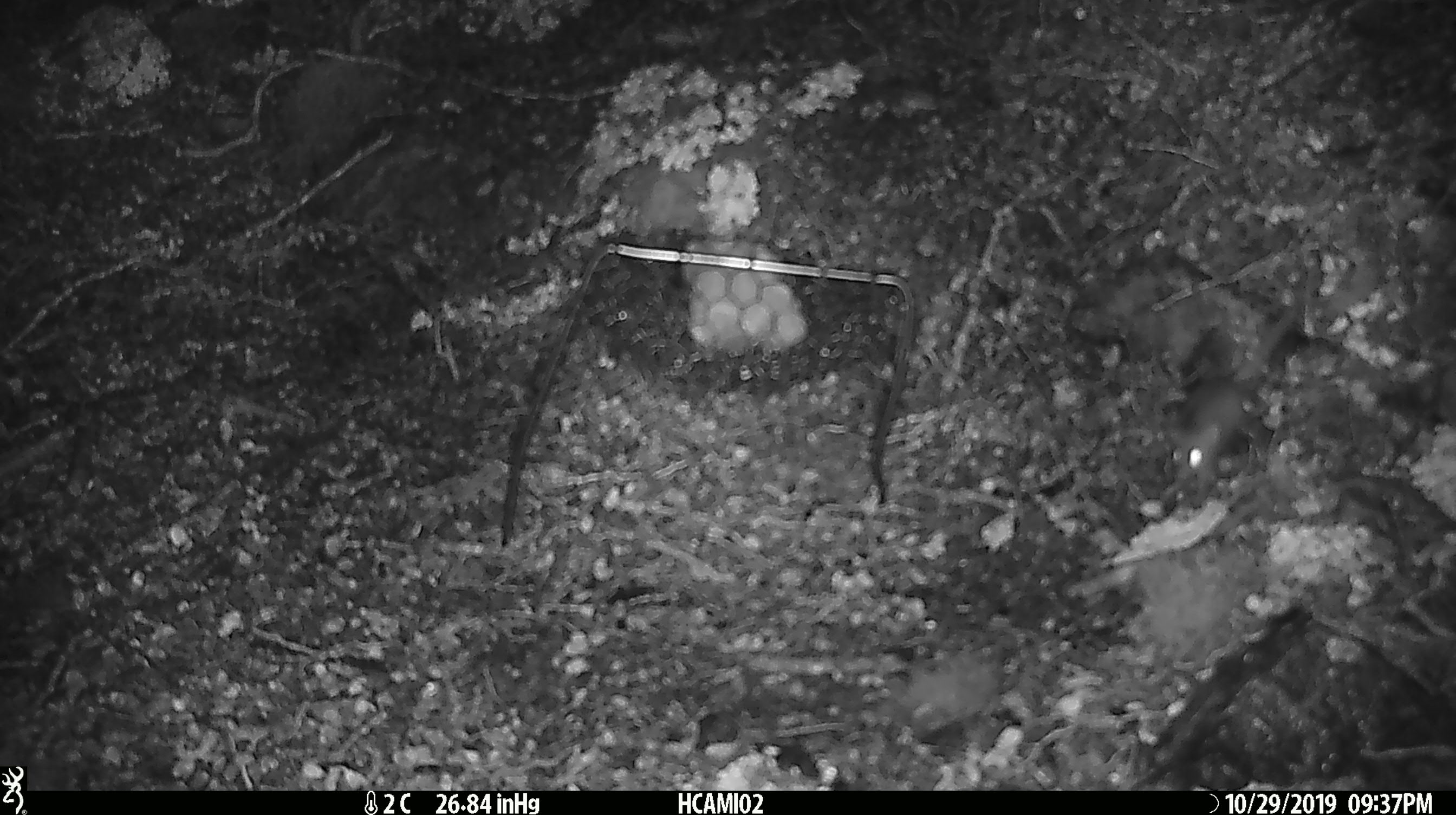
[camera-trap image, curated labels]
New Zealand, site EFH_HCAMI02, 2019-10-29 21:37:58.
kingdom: Animalia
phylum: Chordata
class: Mammalia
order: Rodentia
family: Muridae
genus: Mus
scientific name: Mus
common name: mouse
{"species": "mouse (Mus)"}